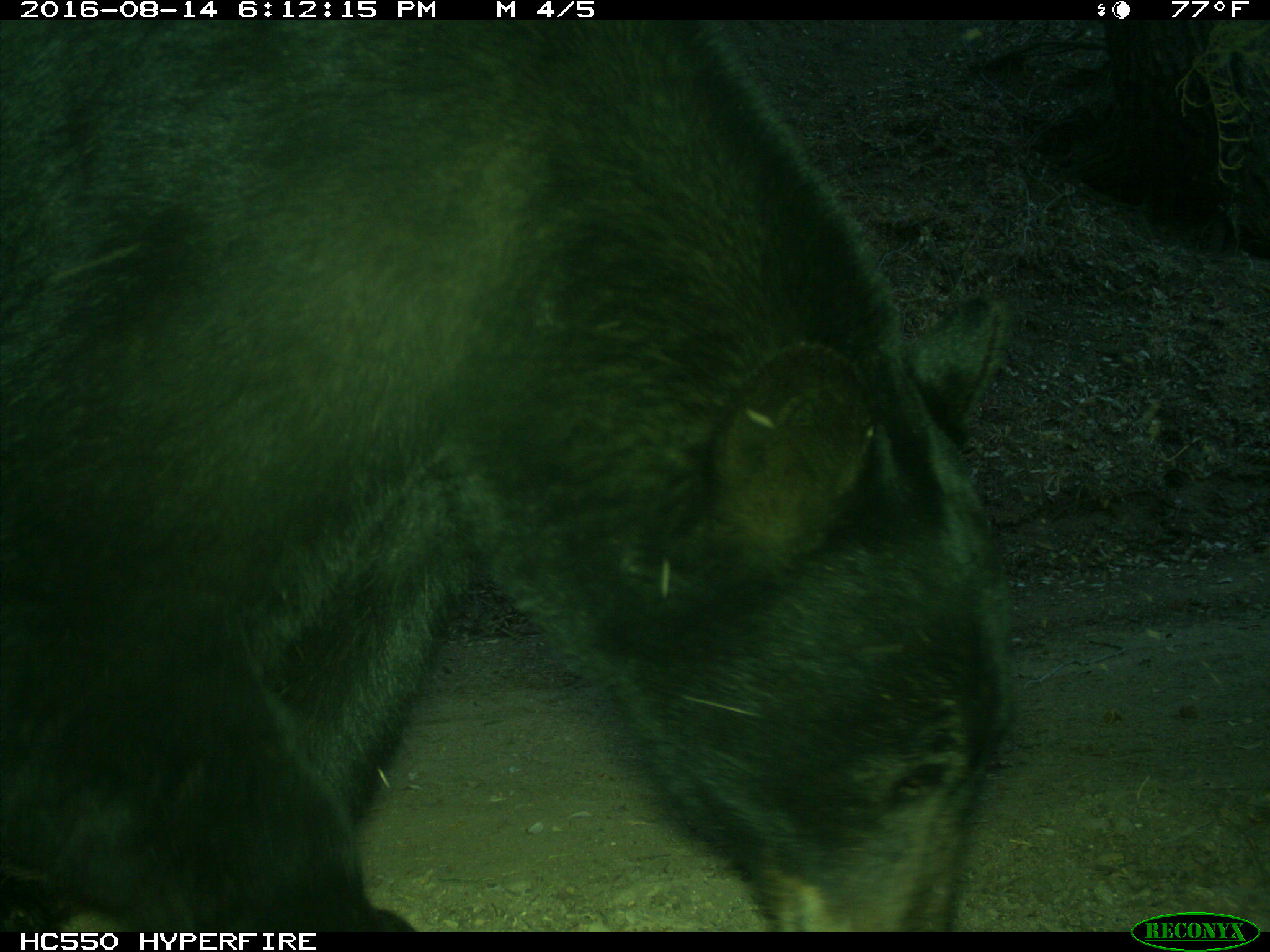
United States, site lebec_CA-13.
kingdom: Animalia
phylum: Chordata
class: Mammalia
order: Carnivora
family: Ursidae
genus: Ursus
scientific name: Ursus americanus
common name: american black bear